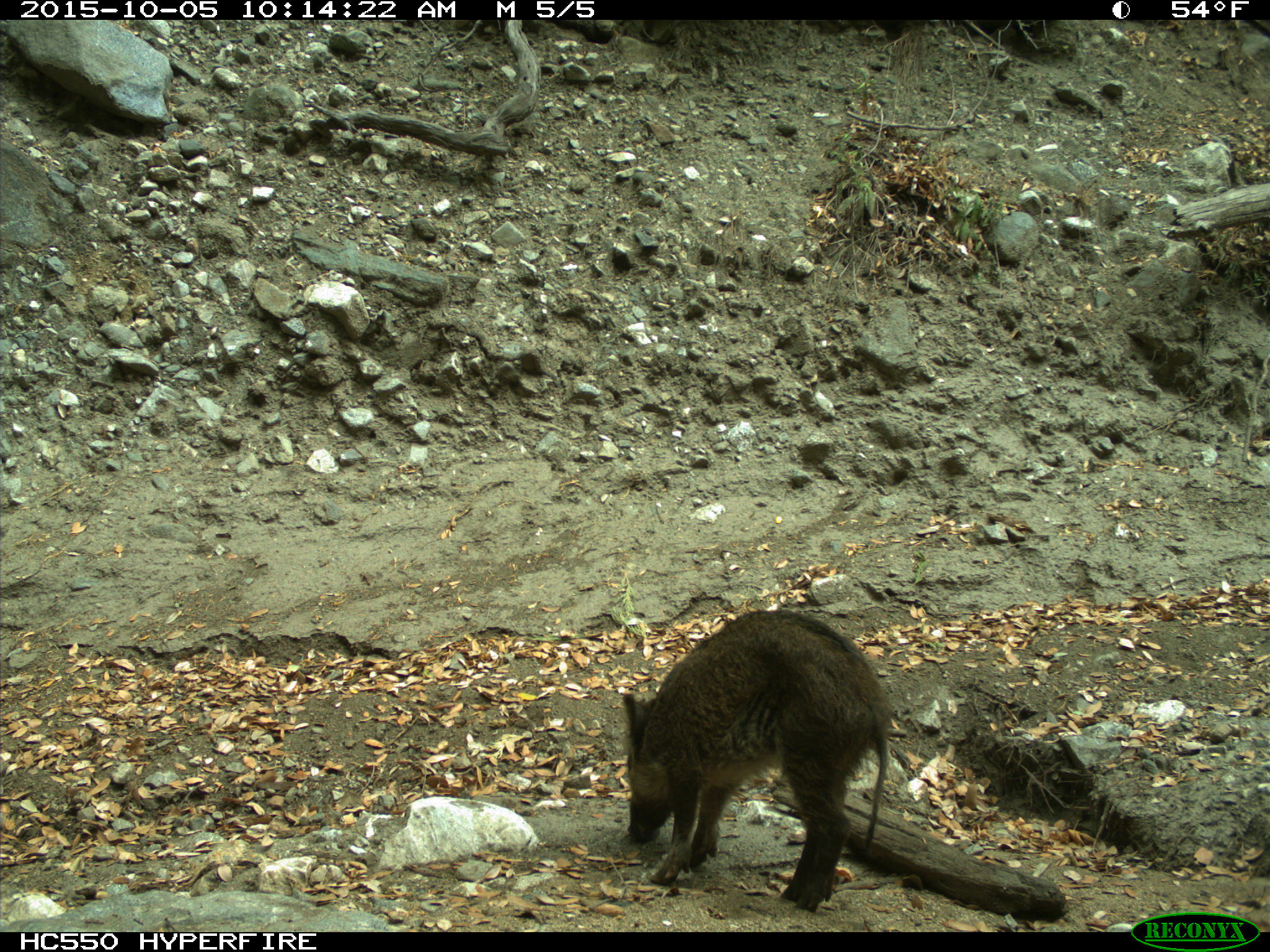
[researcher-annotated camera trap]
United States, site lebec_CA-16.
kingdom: Animalia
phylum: Chordata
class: Mammalia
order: Artiodactyla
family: Suidae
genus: Sus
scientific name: Sus scrofa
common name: wild boar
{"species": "Sus scrofa (wild boar)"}